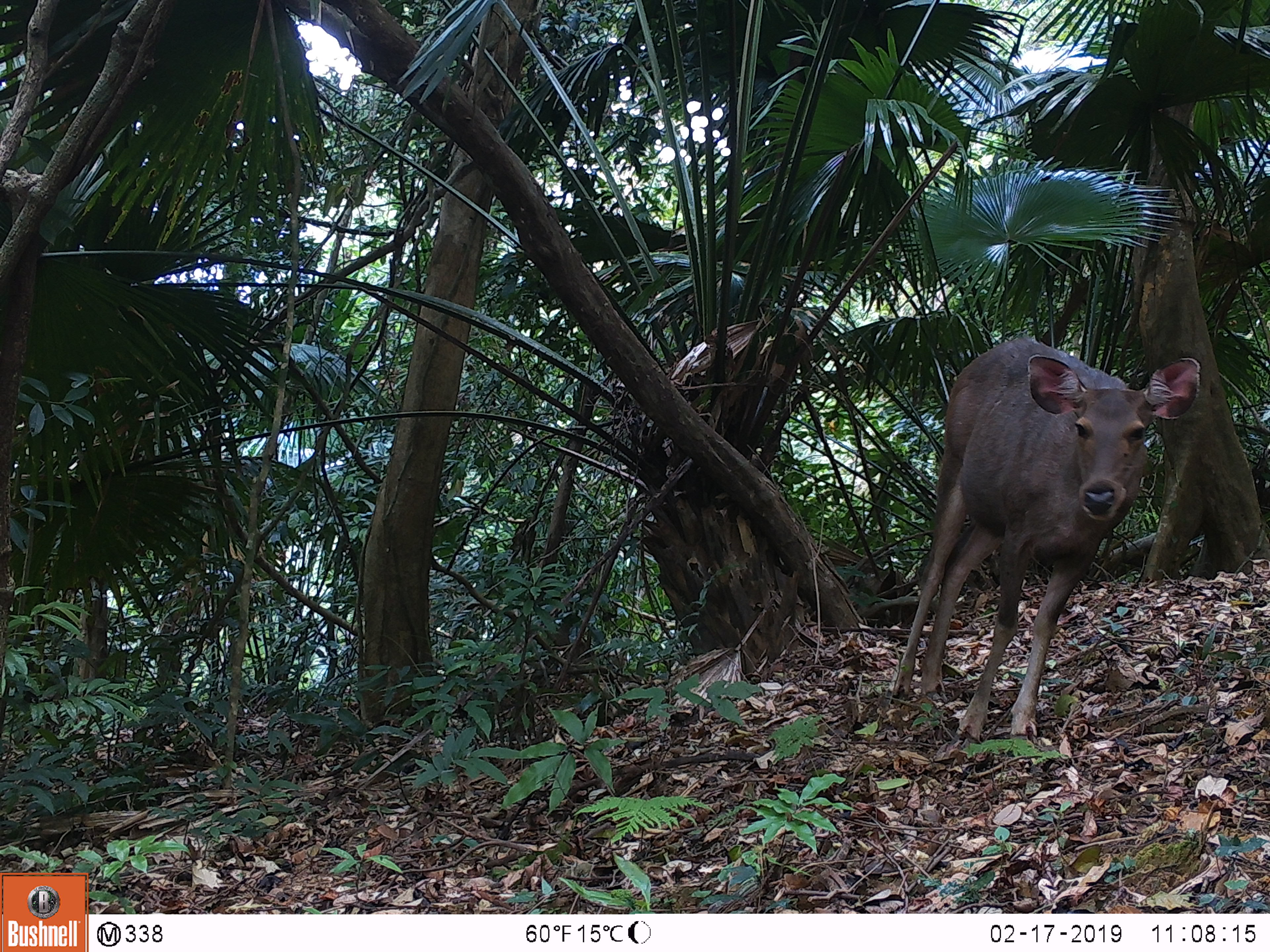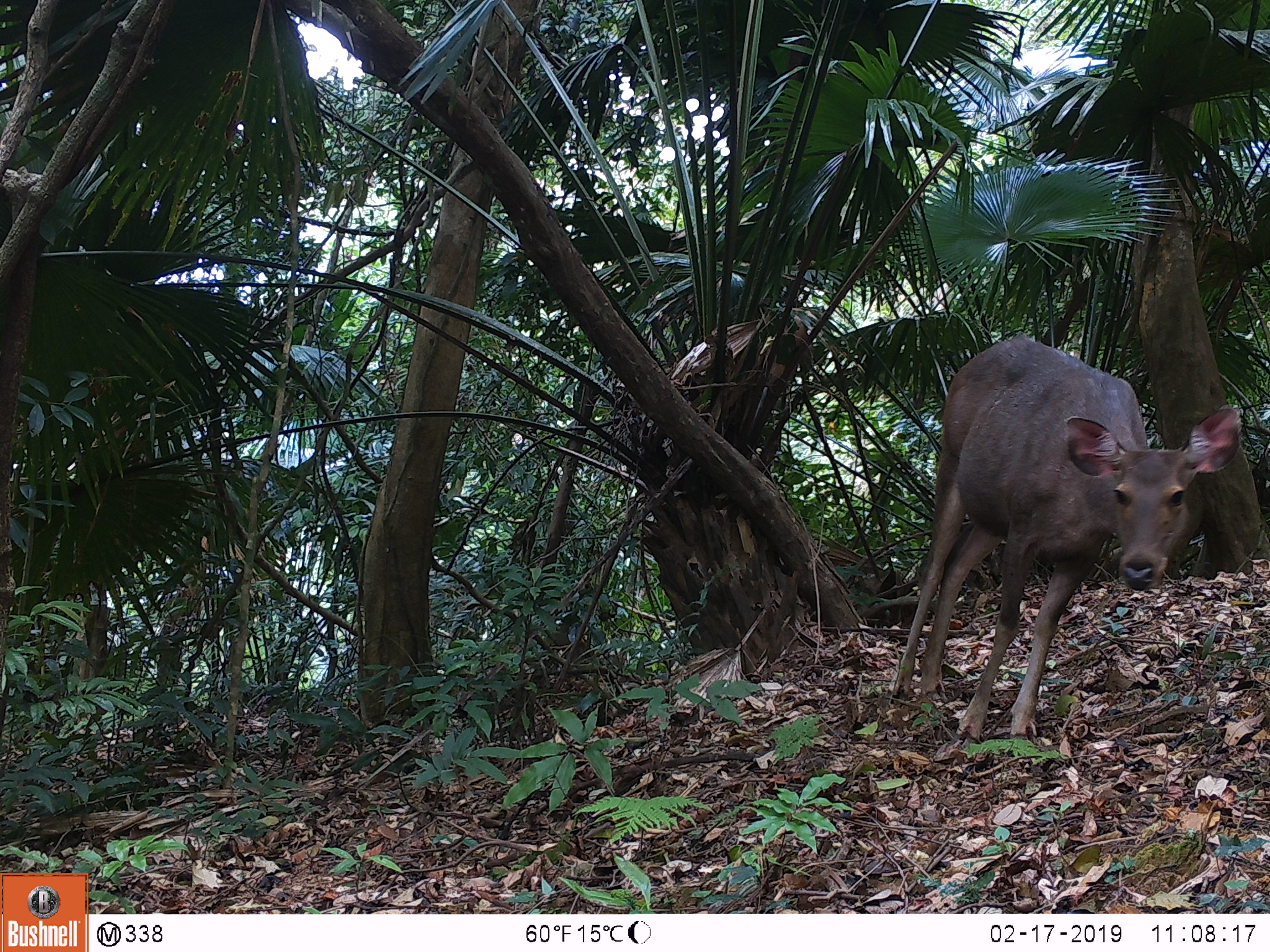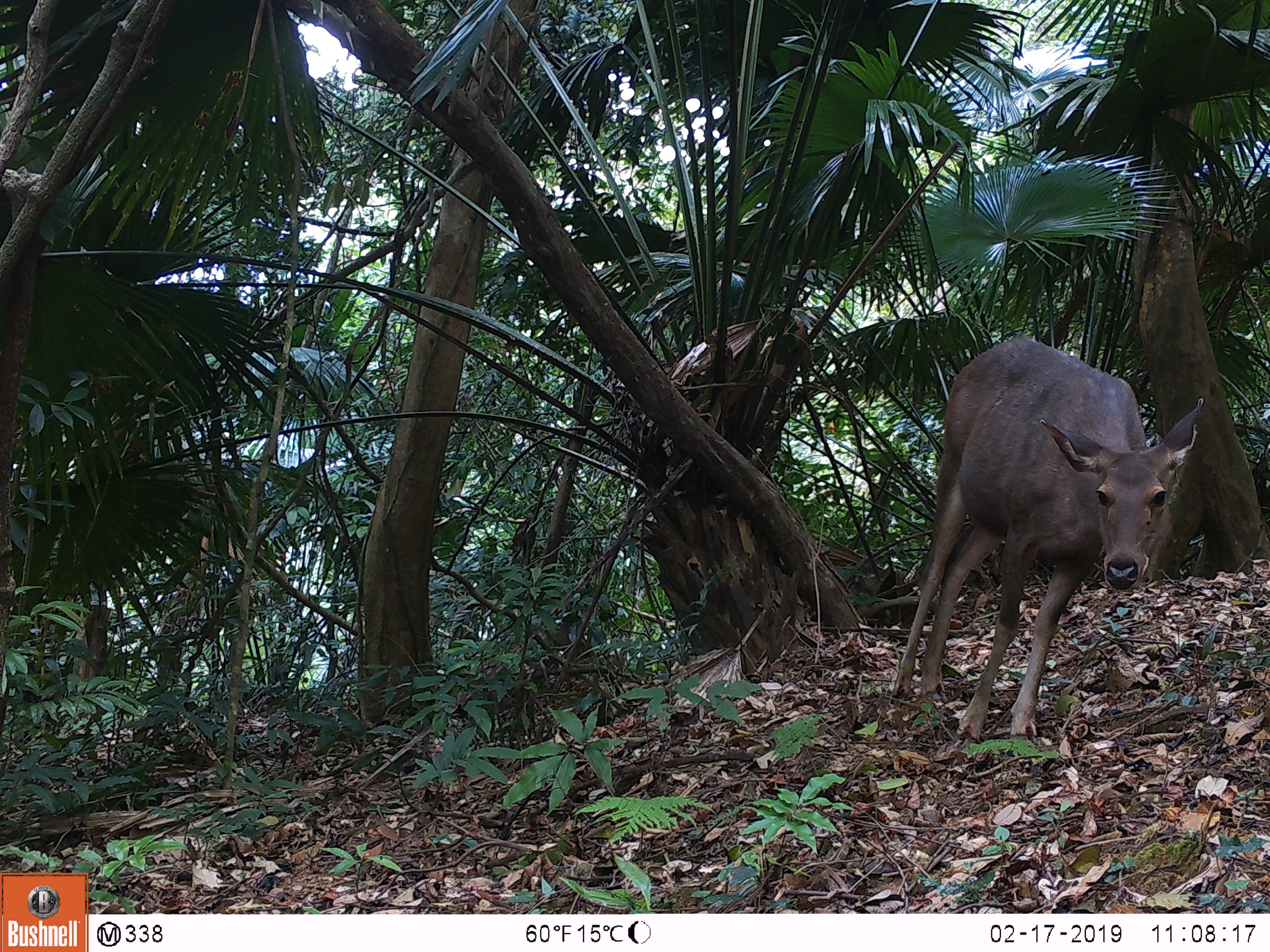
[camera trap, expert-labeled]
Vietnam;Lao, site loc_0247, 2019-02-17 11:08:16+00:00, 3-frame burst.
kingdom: Animalia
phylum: Chordata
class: Mammalia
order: Artiodactyla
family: Cervidae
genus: Rusa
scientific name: Rusa unicolor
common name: sambar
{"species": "sambar (Rusa unicolor)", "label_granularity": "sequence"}